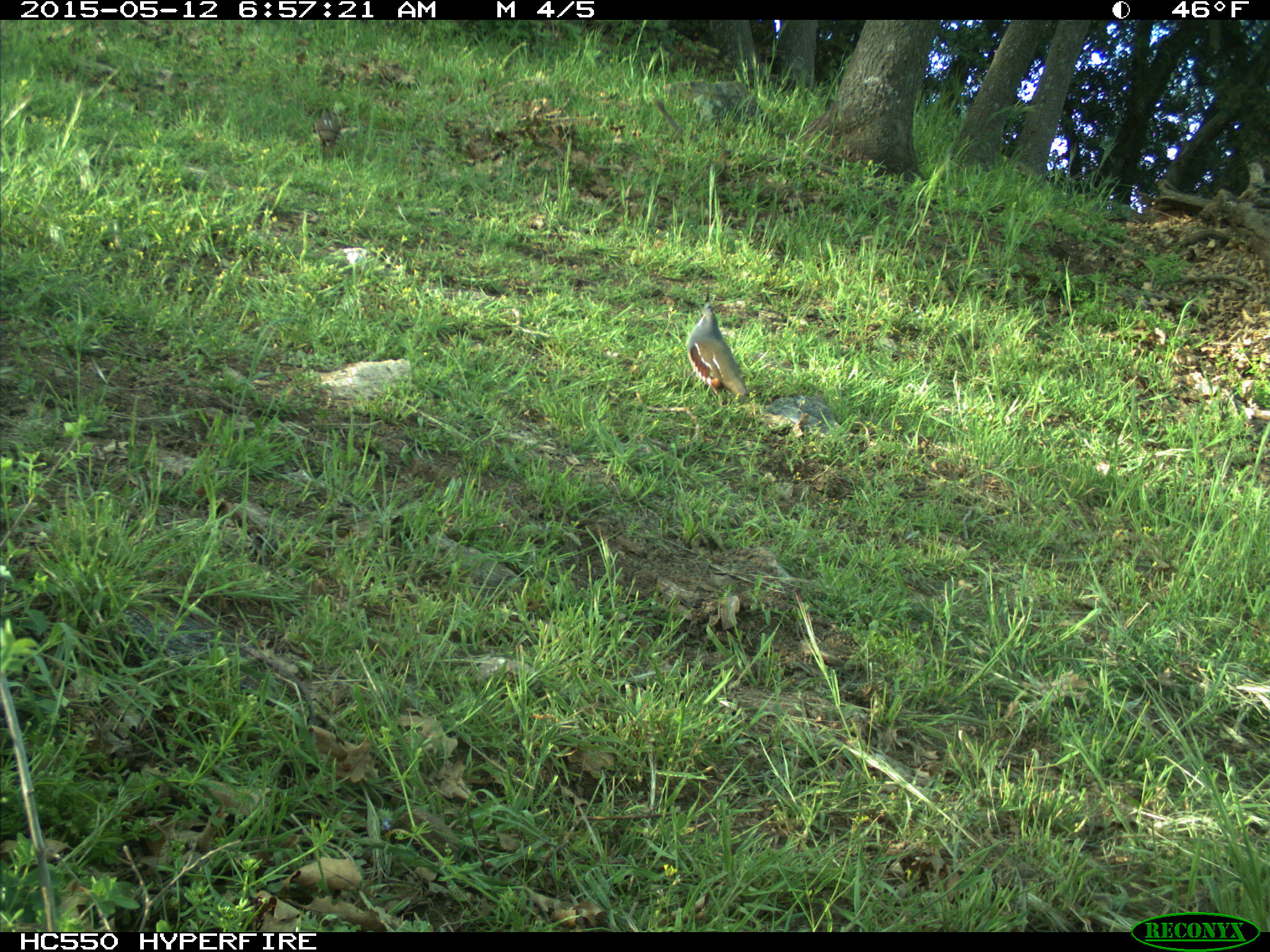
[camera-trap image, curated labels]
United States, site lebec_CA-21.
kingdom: Animalia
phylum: Chordata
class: Aves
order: Galliformes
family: Odontophoridae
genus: Callipepla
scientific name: Callipepla californica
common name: california quail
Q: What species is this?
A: Callipepla californica (california quail).